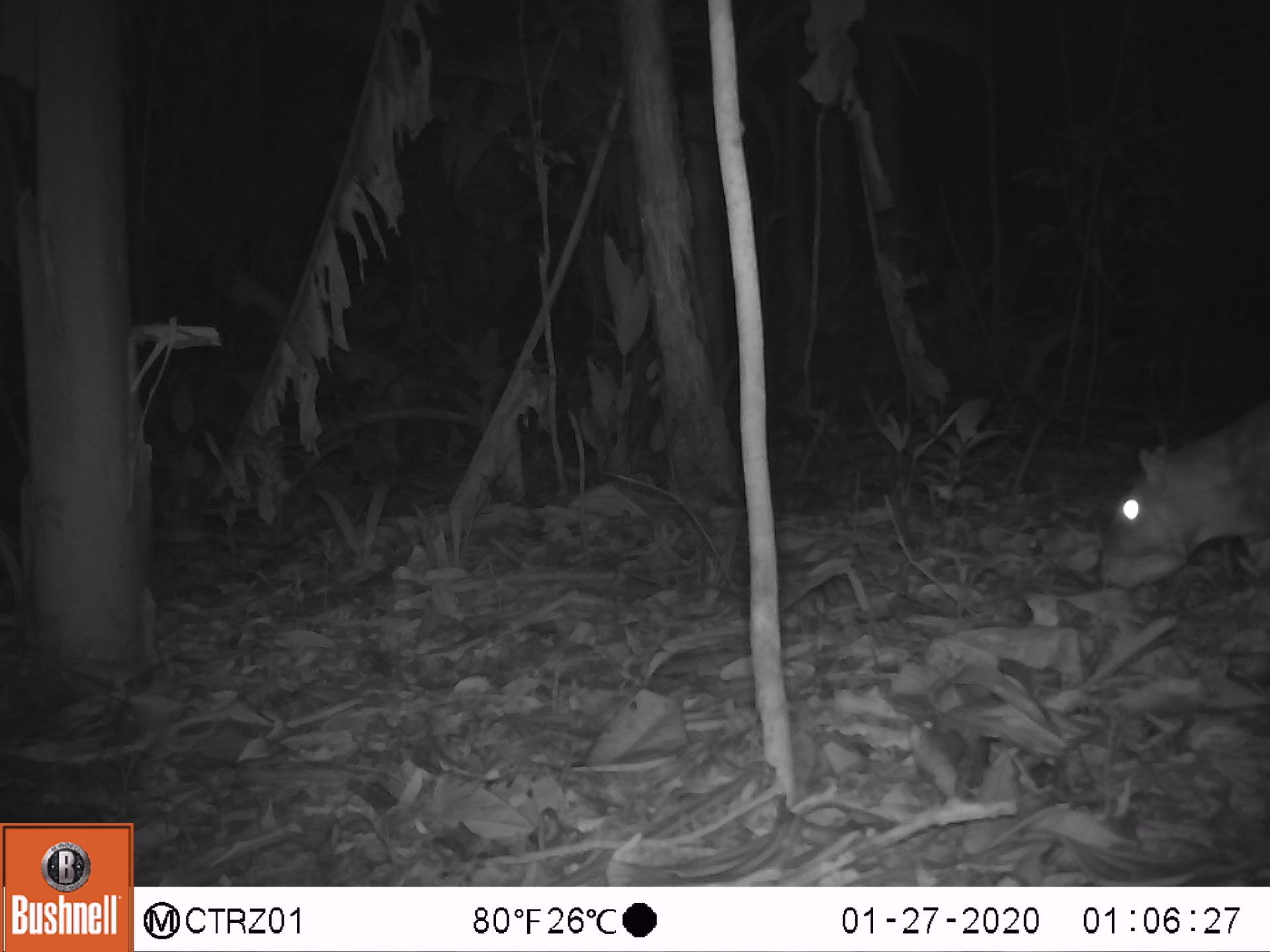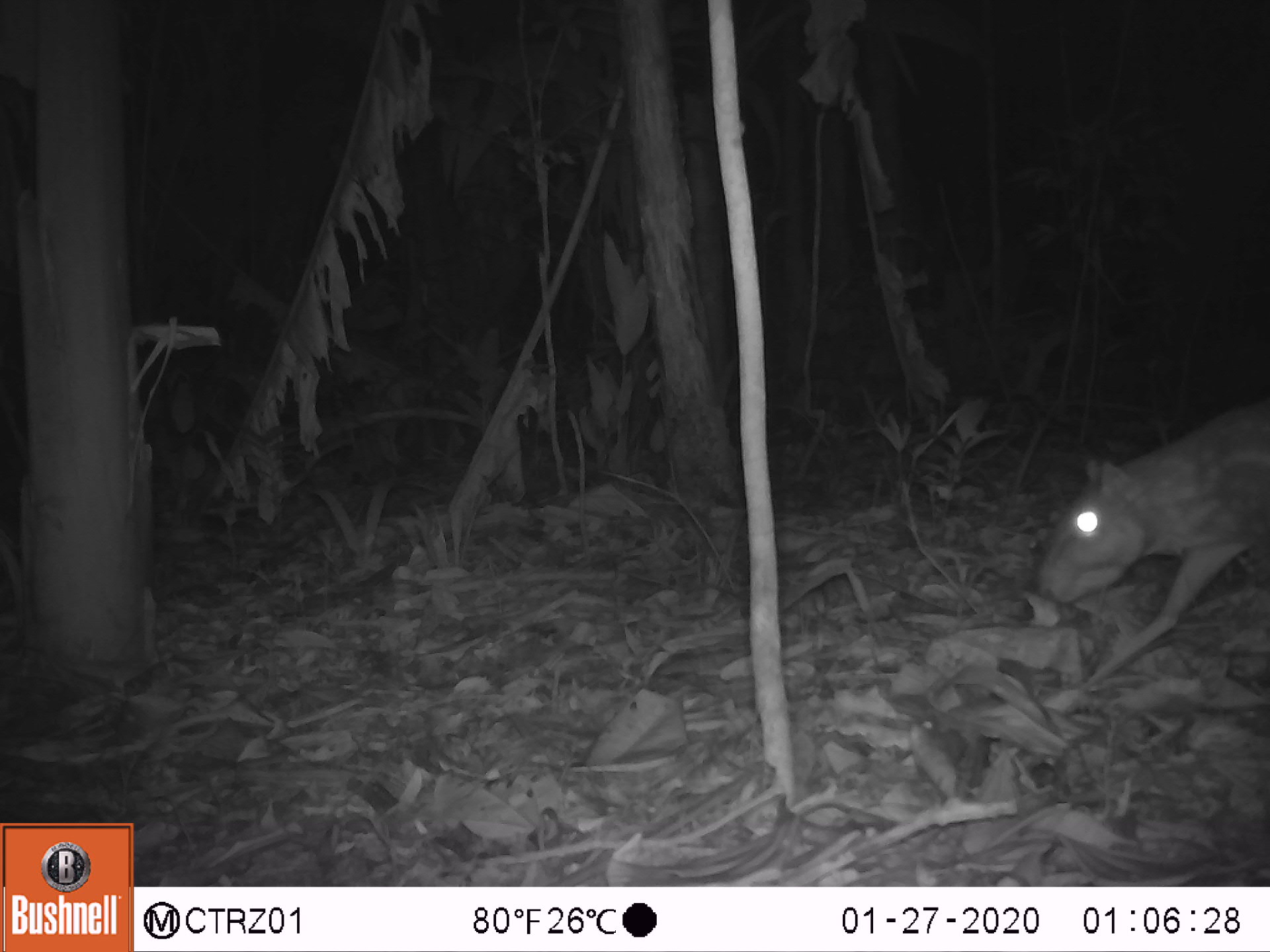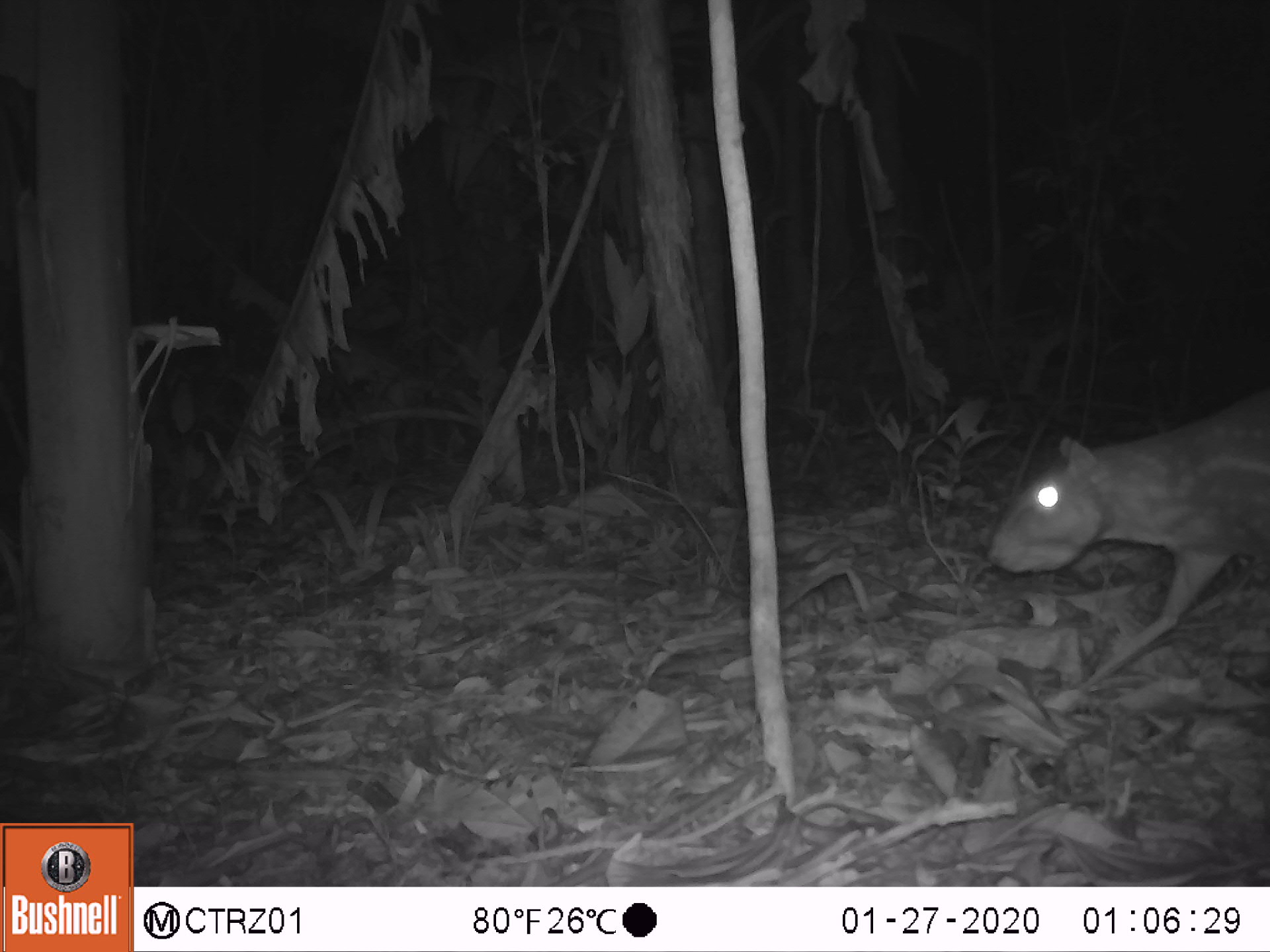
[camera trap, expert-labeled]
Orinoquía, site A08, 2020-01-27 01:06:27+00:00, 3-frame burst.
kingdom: Animalia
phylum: Chordata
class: Mammalia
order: Rodentia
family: Cuniculidae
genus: Cuniculus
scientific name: Cuniculus paca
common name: spotted paca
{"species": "spotted paca (Cuniculus paca)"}